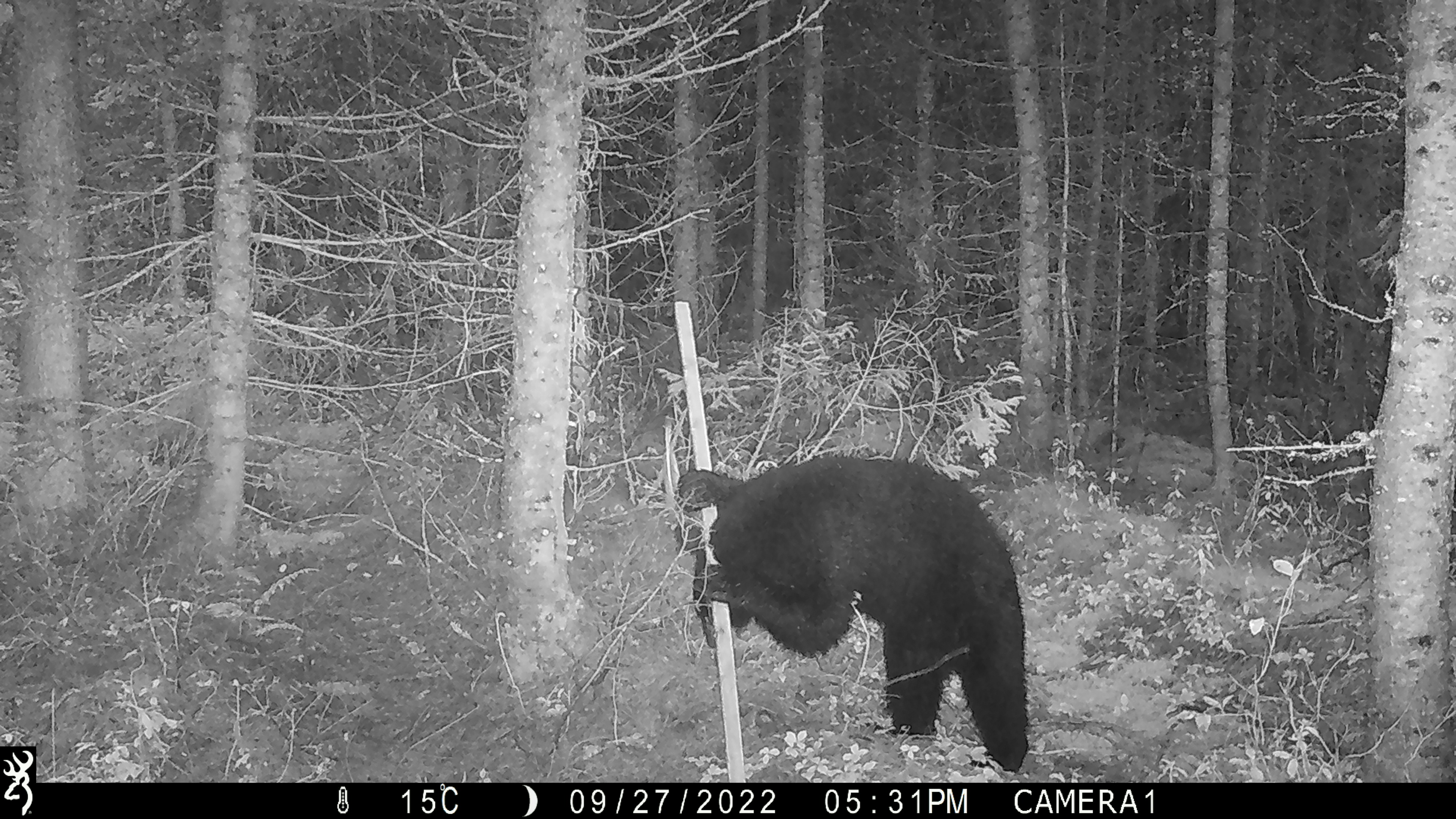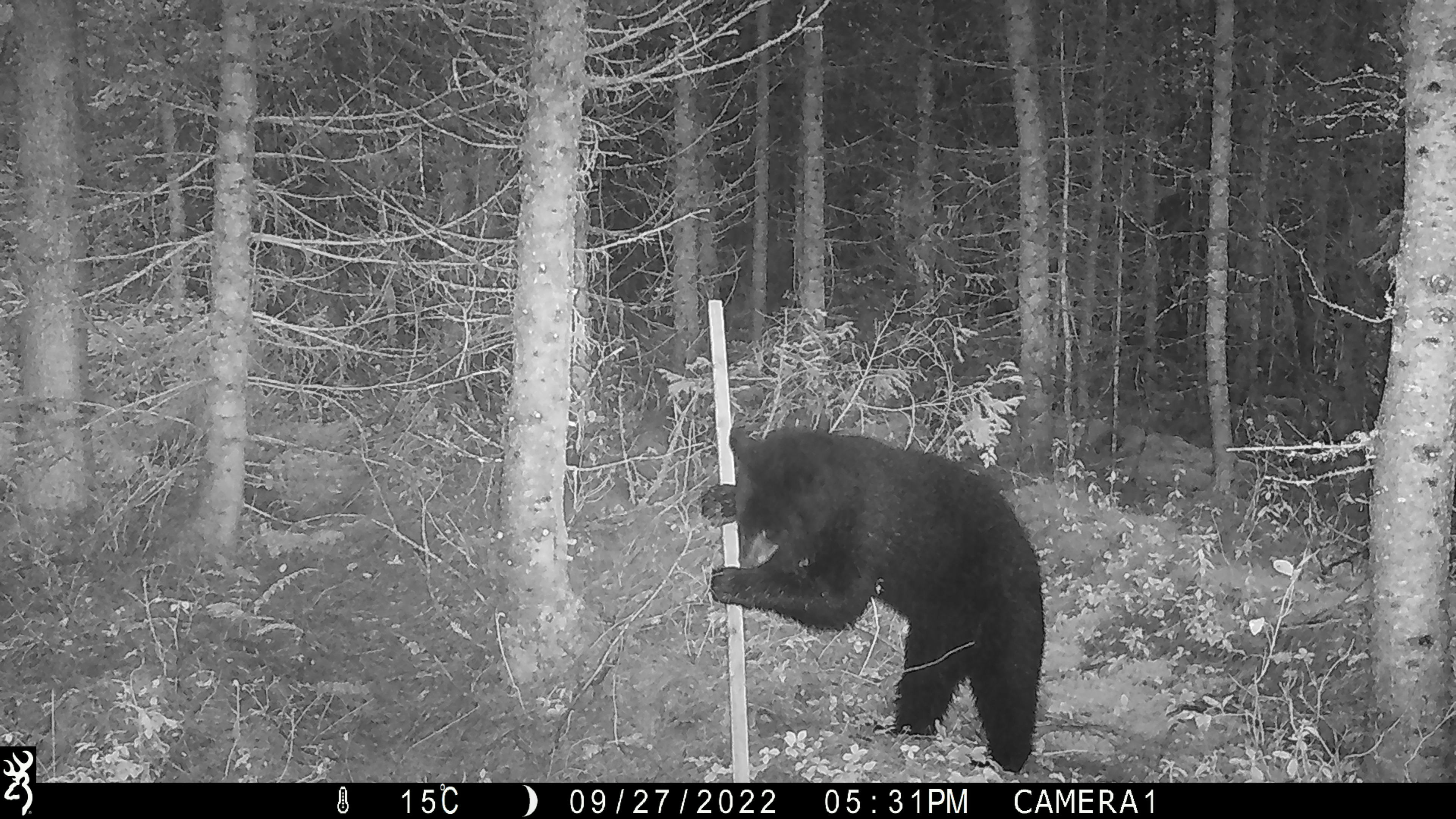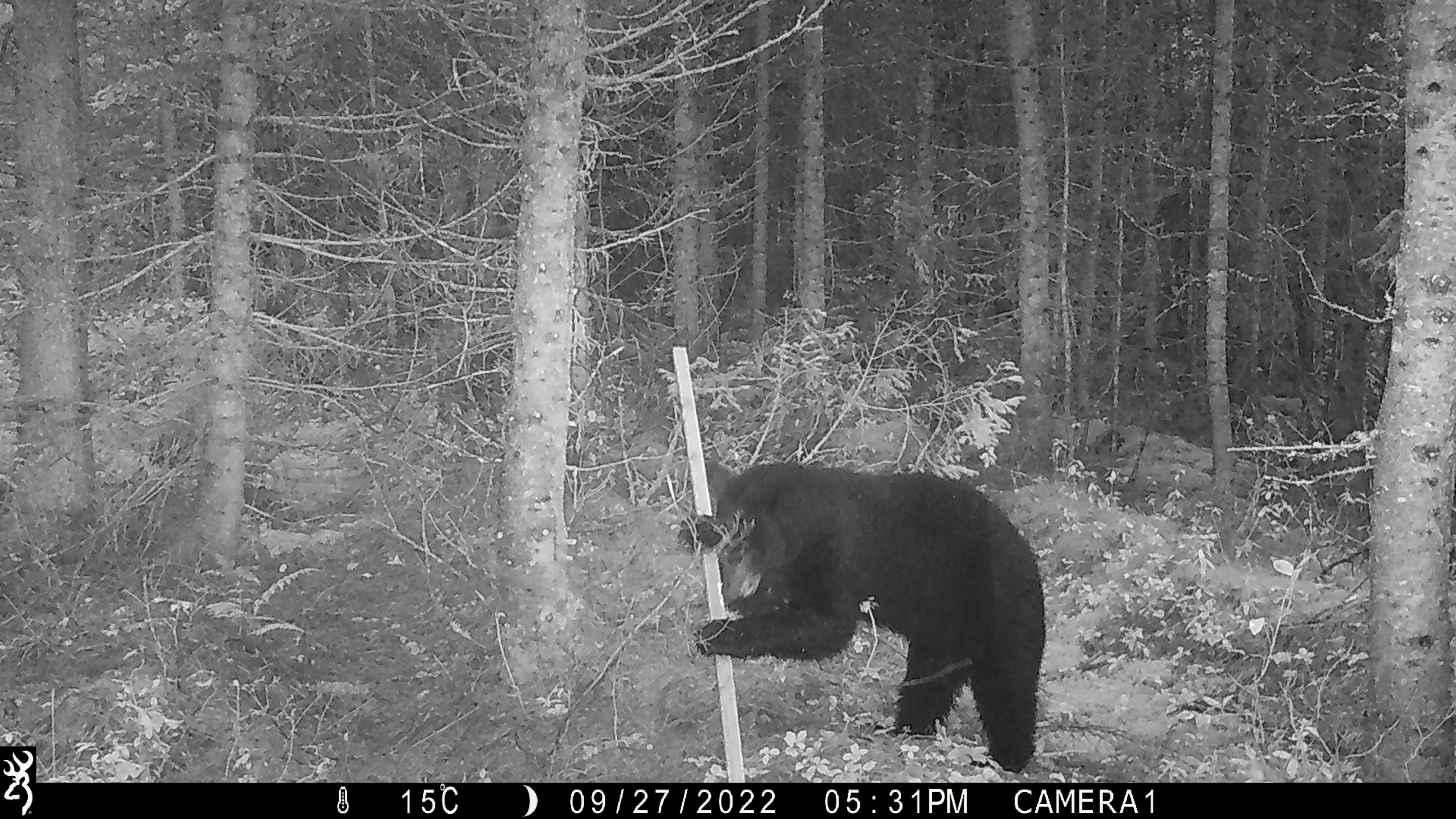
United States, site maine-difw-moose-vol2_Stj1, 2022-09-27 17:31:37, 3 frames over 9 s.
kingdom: Animalia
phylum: Chordata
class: Mammalia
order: Carnivora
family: Ursidae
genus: Ursus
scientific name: Ursus americanus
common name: black bear